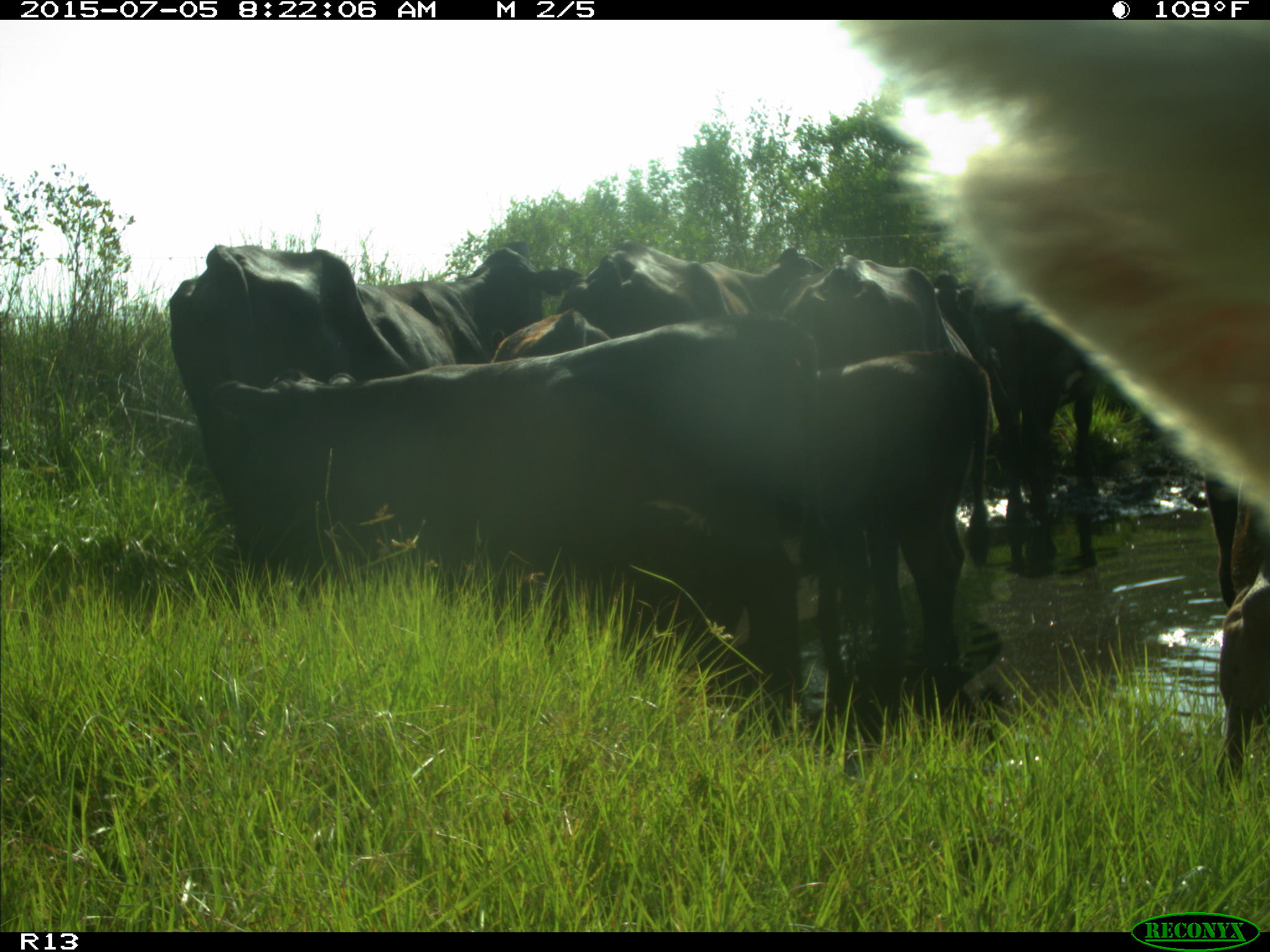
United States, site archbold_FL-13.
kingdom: Animalia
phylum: Chordata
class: Mammalia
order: Artiodactyla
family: Bovidae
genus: Bos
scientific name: Bos taurus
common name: domestic cow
Bos taurus (domestic cow).